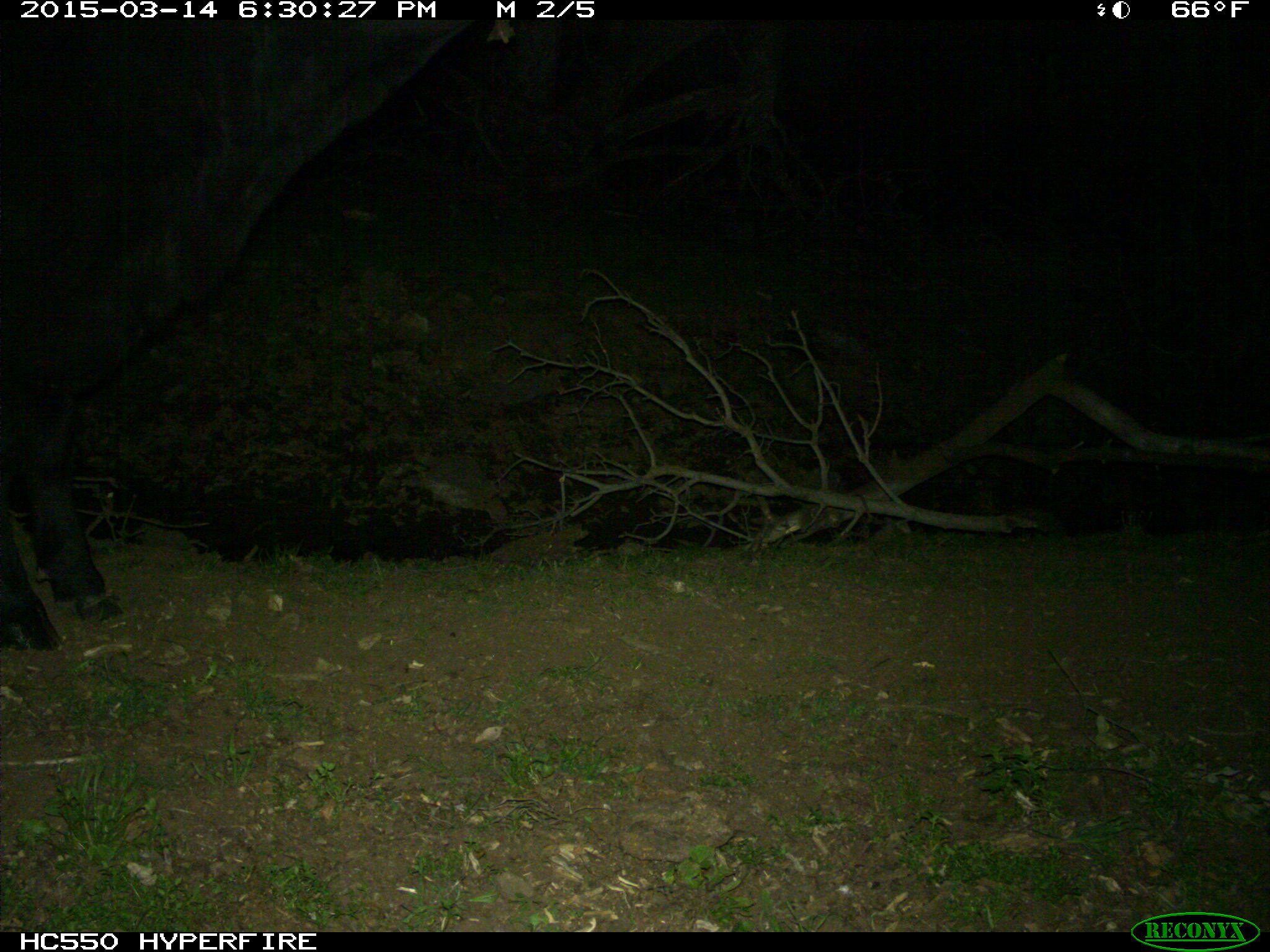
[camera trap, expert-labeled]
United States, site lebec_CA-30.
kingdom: Animalia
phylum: Chordata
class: Mammalia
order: Artiodactyla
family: Bovidae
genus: Bos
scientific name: Bos taurus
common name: domestic cow